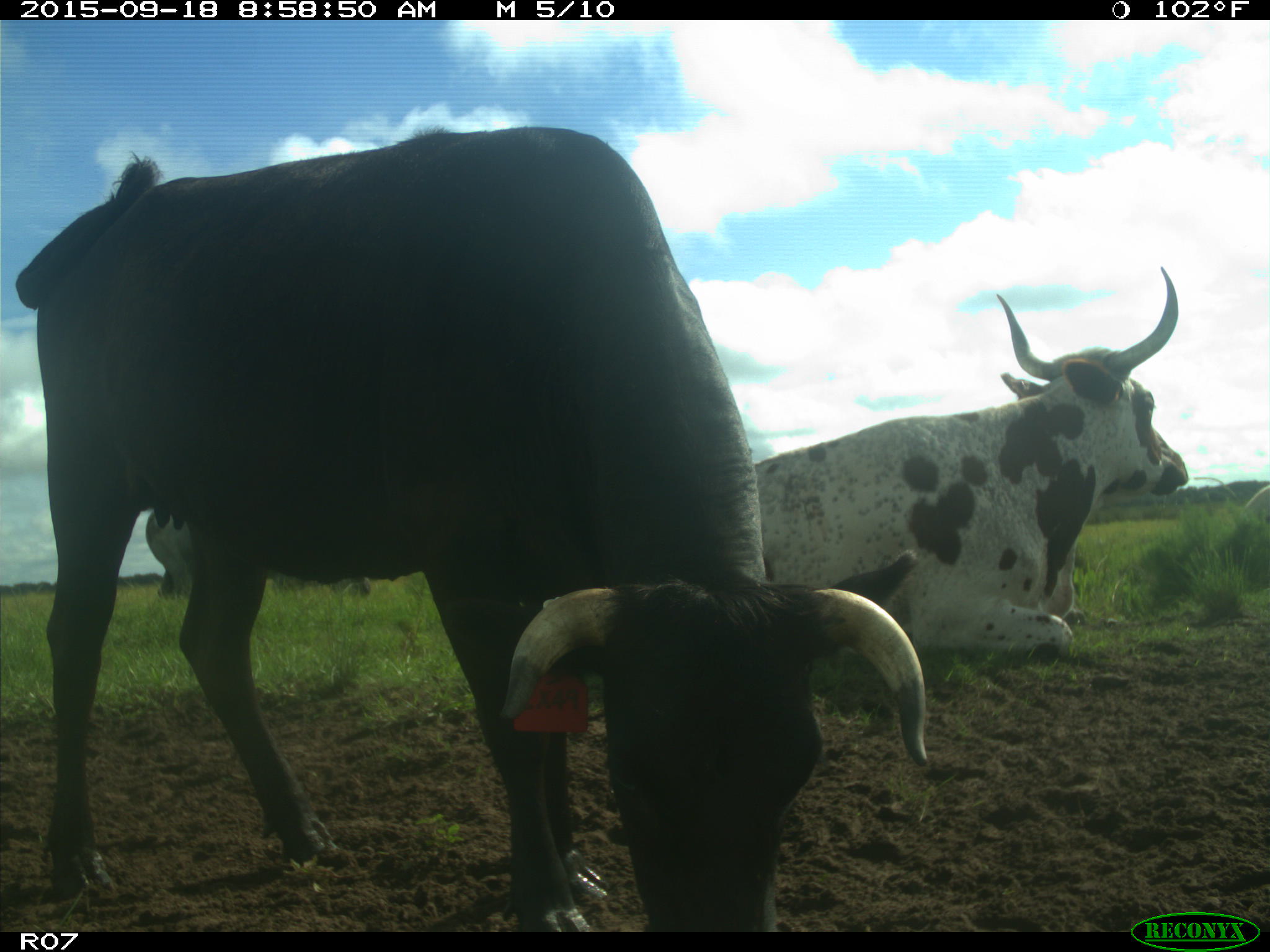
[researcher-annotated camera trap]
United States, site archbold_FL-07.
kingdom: Animalia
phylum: Chordata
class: Mammalia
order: Artiodactyla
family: Bovidae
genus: Bos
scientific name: Bos taurus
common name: domestic cow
Bos taurus (domestic cow).